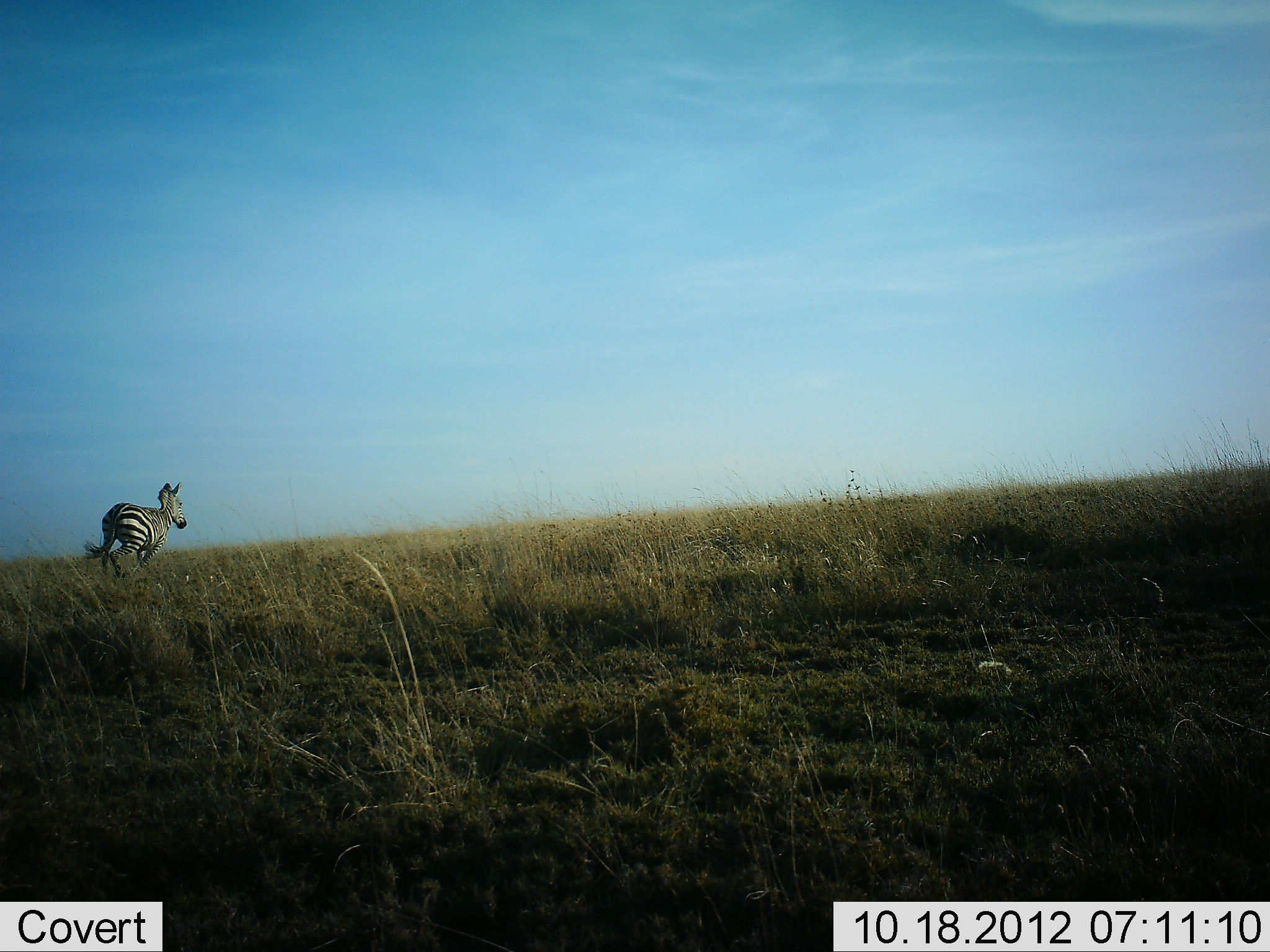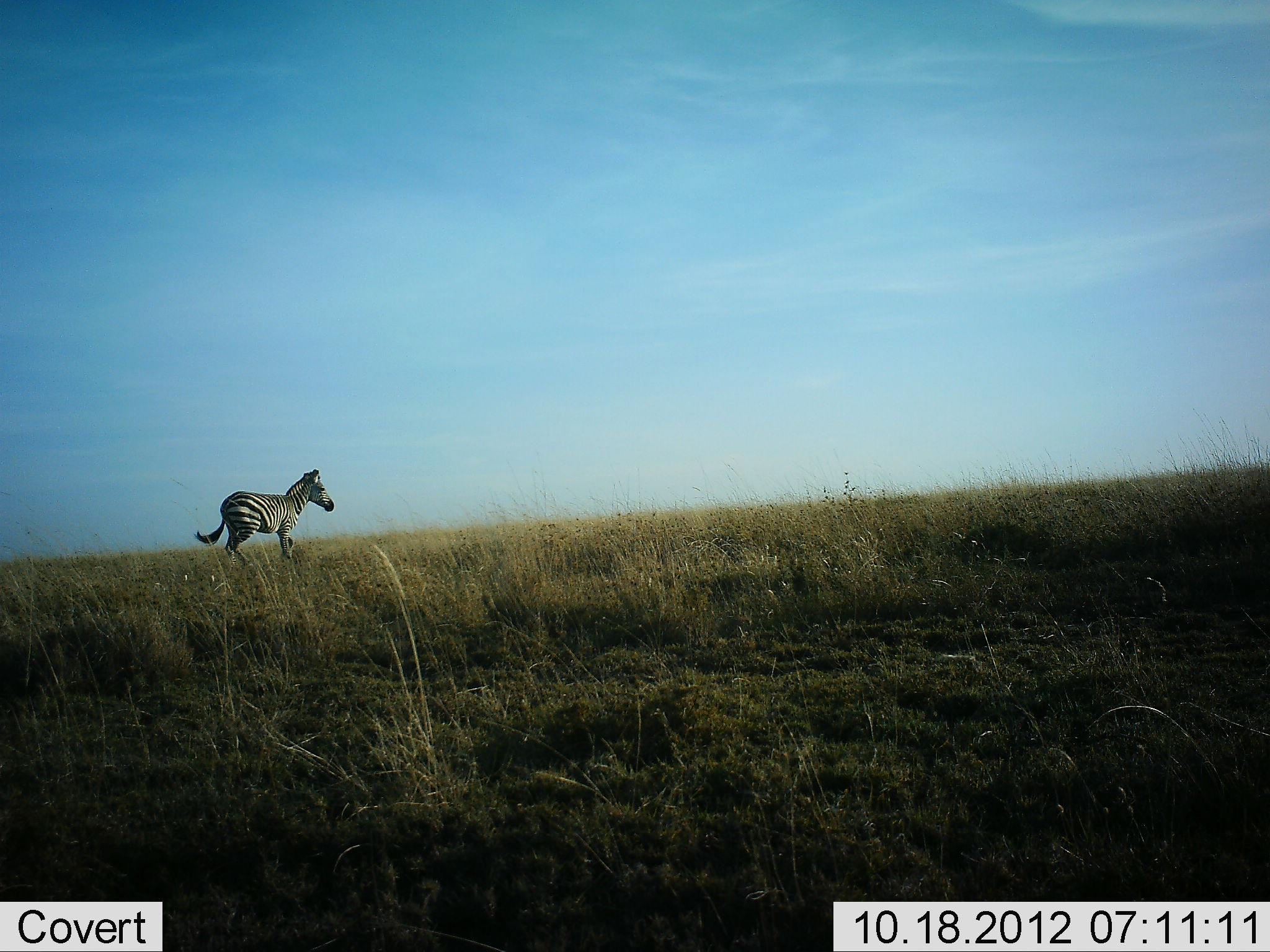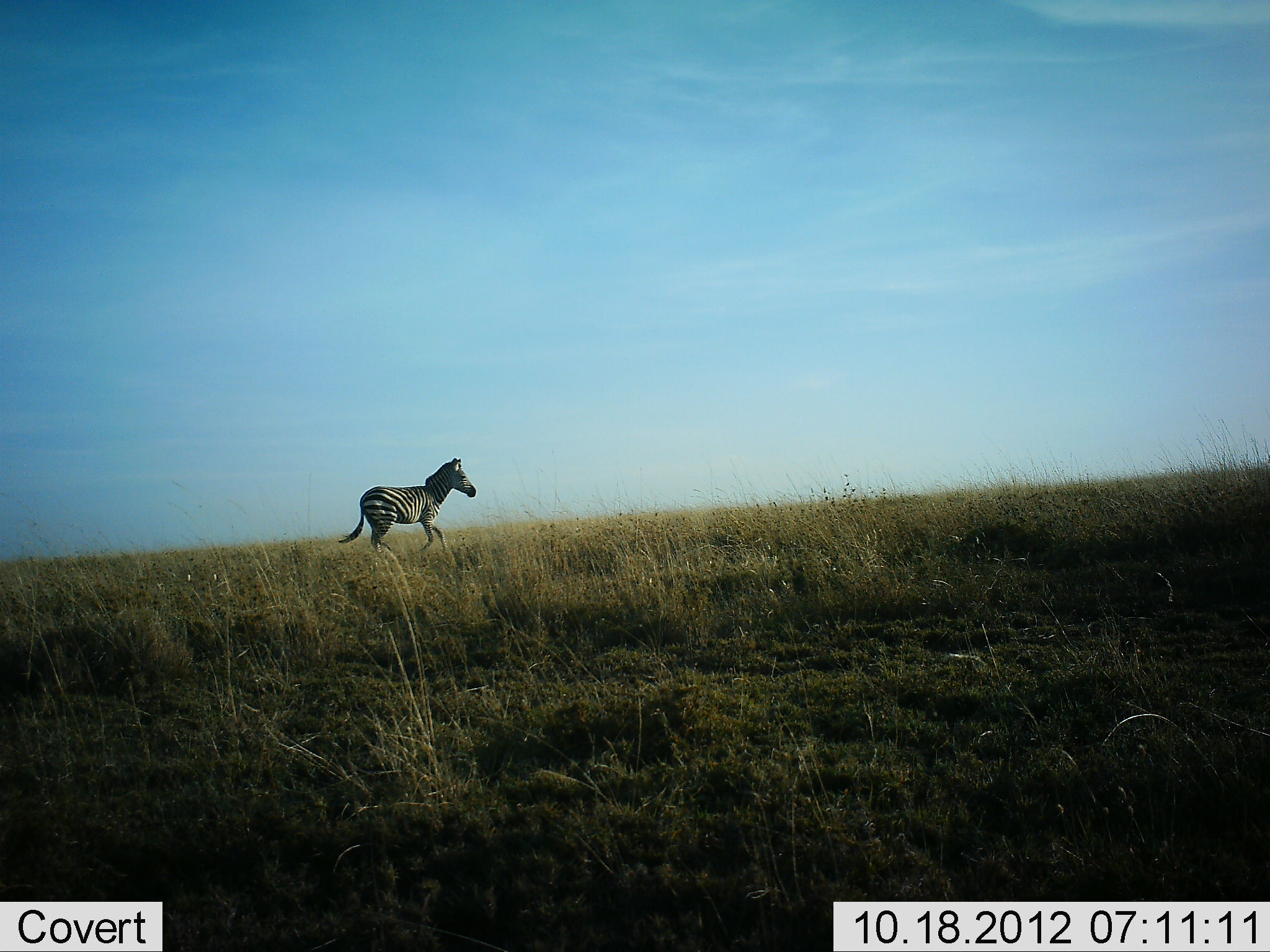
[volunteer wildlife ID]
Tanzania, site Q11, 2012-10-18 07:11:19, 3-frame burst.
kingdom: Animalia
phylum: Chordata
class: Mammalia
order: Perissodactyla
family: Equidae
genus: Equus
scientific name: Equus quagga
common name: plains zebra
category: zebra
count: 1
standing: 20%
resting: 0%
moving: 80%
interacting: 0%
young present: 0%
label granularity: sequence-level